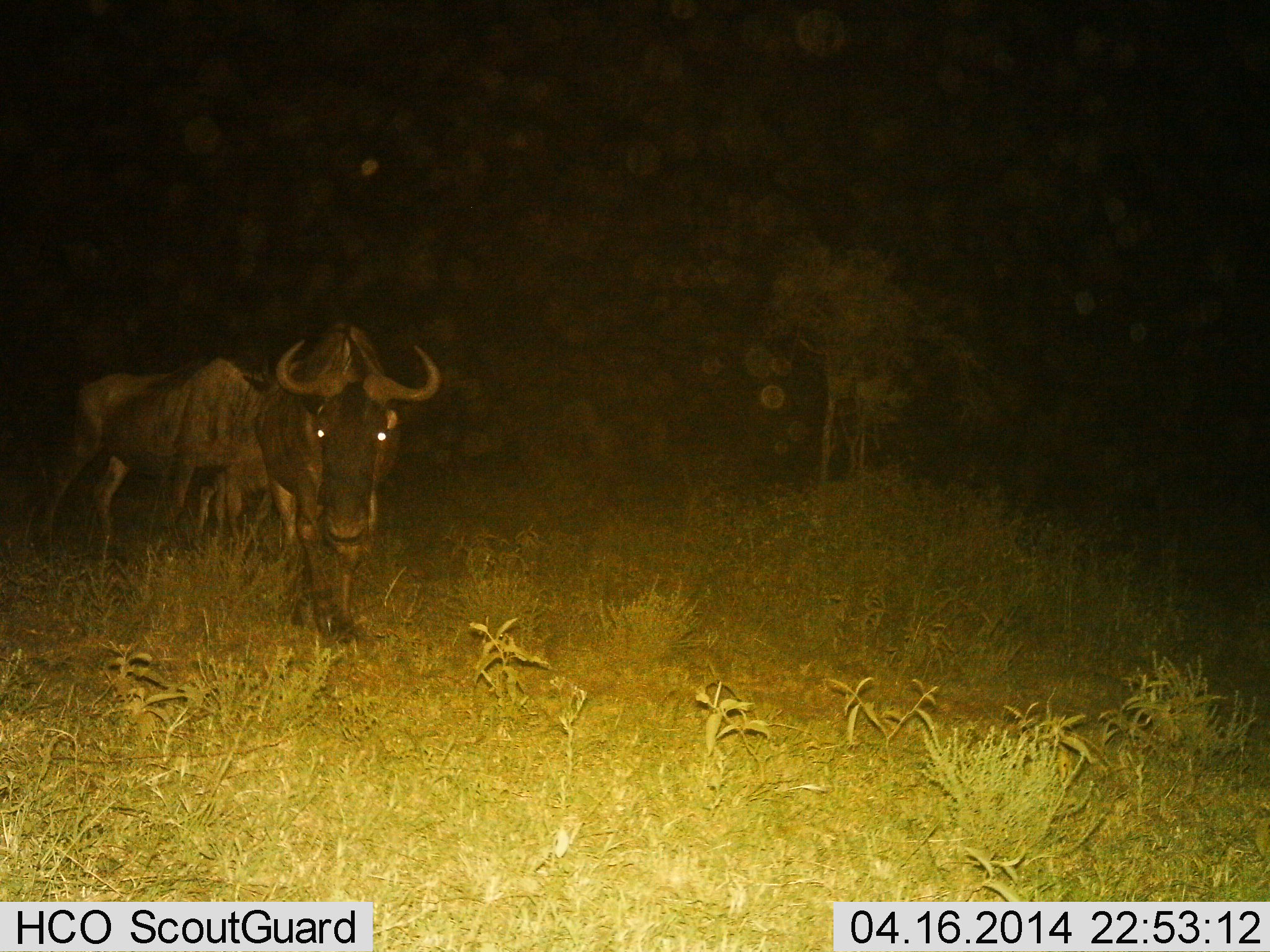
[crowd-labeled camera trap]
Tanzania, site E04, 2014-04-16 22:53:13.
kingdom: Animalia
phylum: Chordata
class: Mammalia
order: Artiodactyla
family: Bovidae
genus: Connochaetes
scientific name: Connochaetes taurinus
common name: blue wildebeest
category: wildebeest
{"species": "wildebeest (blue wildebeest) (Connochaetes taurinus)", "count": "2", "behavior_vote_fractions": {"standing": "60%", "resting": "0%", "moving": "40%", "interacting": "0%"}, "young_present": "10%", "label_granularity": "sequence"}